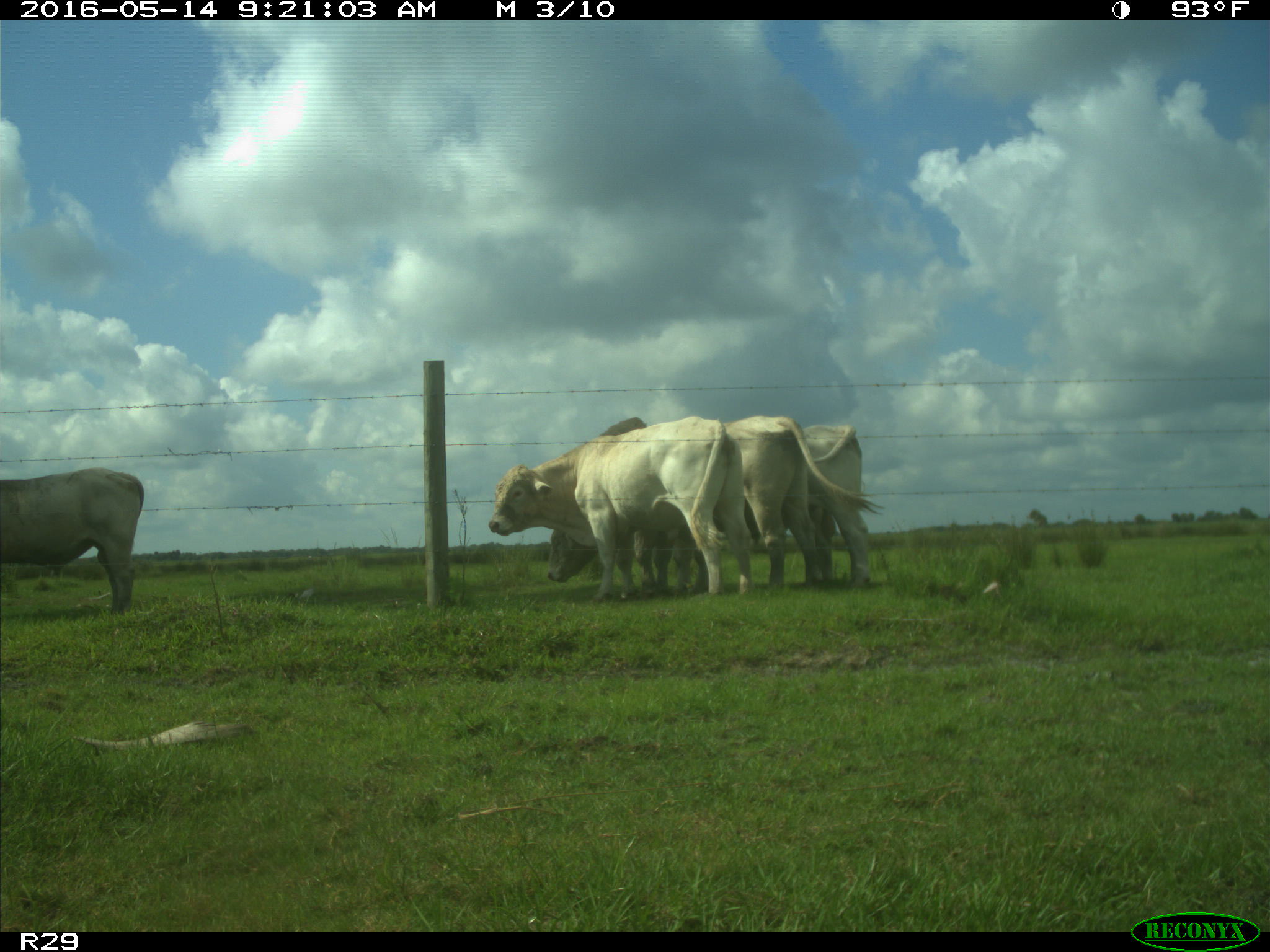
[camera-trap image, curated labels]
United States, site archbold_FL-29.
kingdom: Animalia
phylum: Chordata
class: Mammalia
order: Artiodactyla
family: Bovidae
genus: Bos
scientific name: Bos taurus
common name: domestic cow